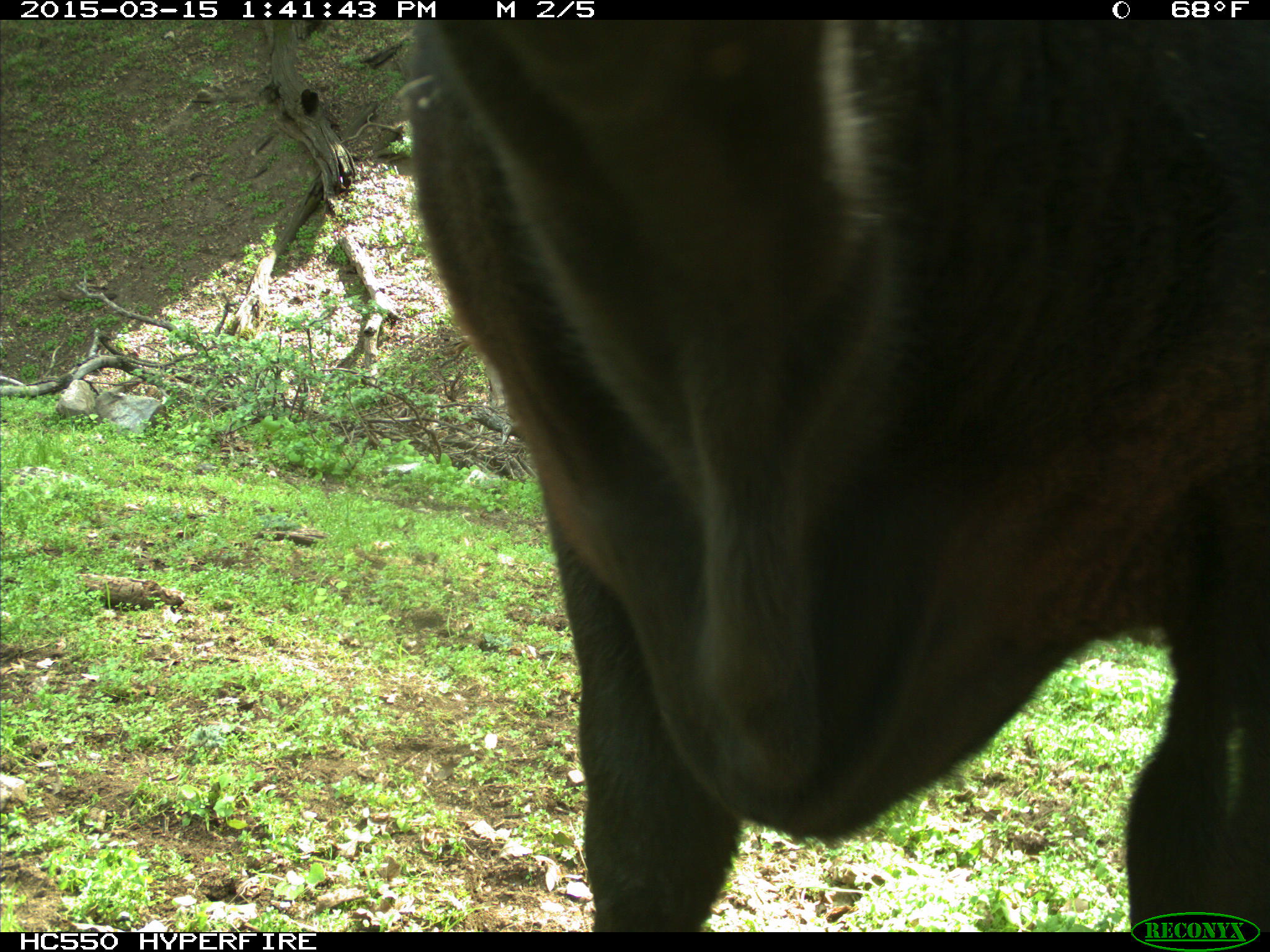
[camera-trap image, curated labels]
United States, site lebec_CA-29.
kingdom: Animalia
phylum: Chordata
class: Mammalia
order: Artiodactyla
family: Bovidae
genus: Bos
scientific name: Bos taurus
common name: domestic cow